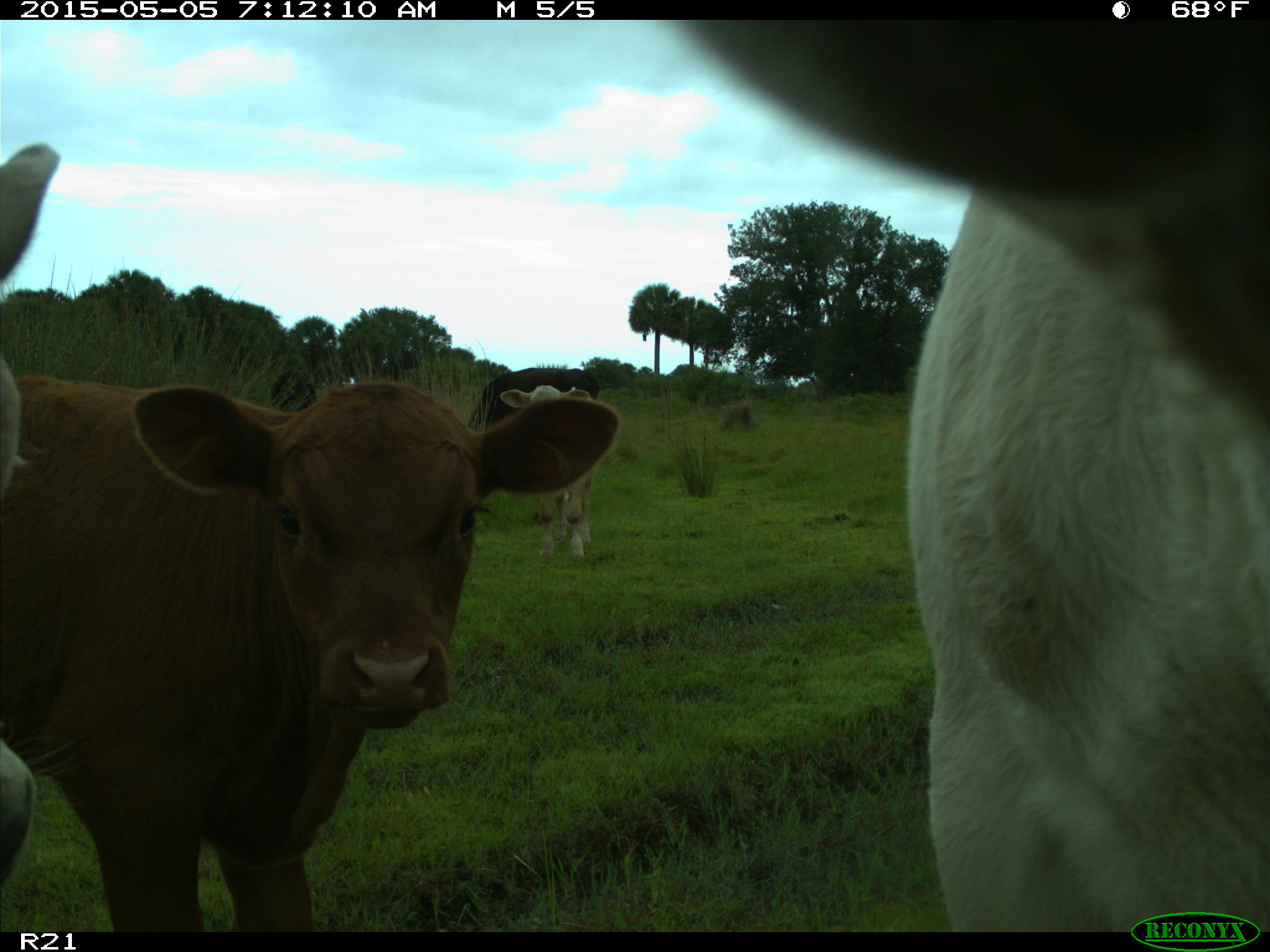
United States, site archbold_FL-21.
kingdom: Animalia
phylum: Chordata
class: Mammalia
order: Artiodactyla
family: Bovidae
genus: Bos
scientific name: Bos taurus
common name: domestic cow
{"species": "Bos taurus (domestic cow)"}